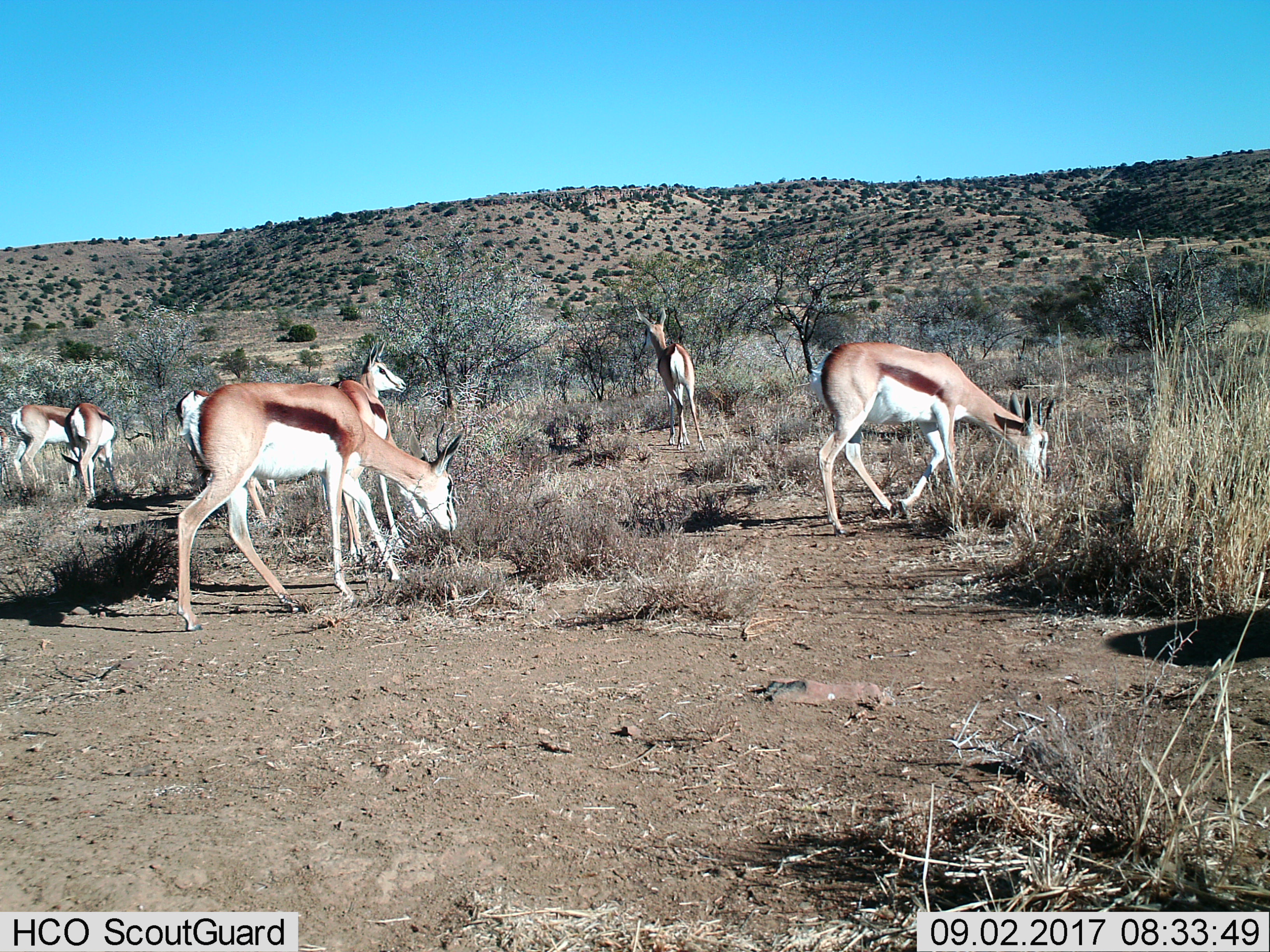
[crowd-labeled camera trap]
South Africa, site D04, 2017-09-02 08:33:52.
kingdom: Animalia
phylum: Chordata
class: Mammalia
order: Artiodactyla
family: Bovidae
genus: Antidorcas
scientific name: Antidorcas marsupialis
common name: springbok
Springbok (Antidorcas marsupialis), count 8. Behavior (volunteer vote fractions): standing 90%, resting 0%, moving 60%, interacting 10%. Young present (vote fraction): 30%. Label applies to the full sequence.